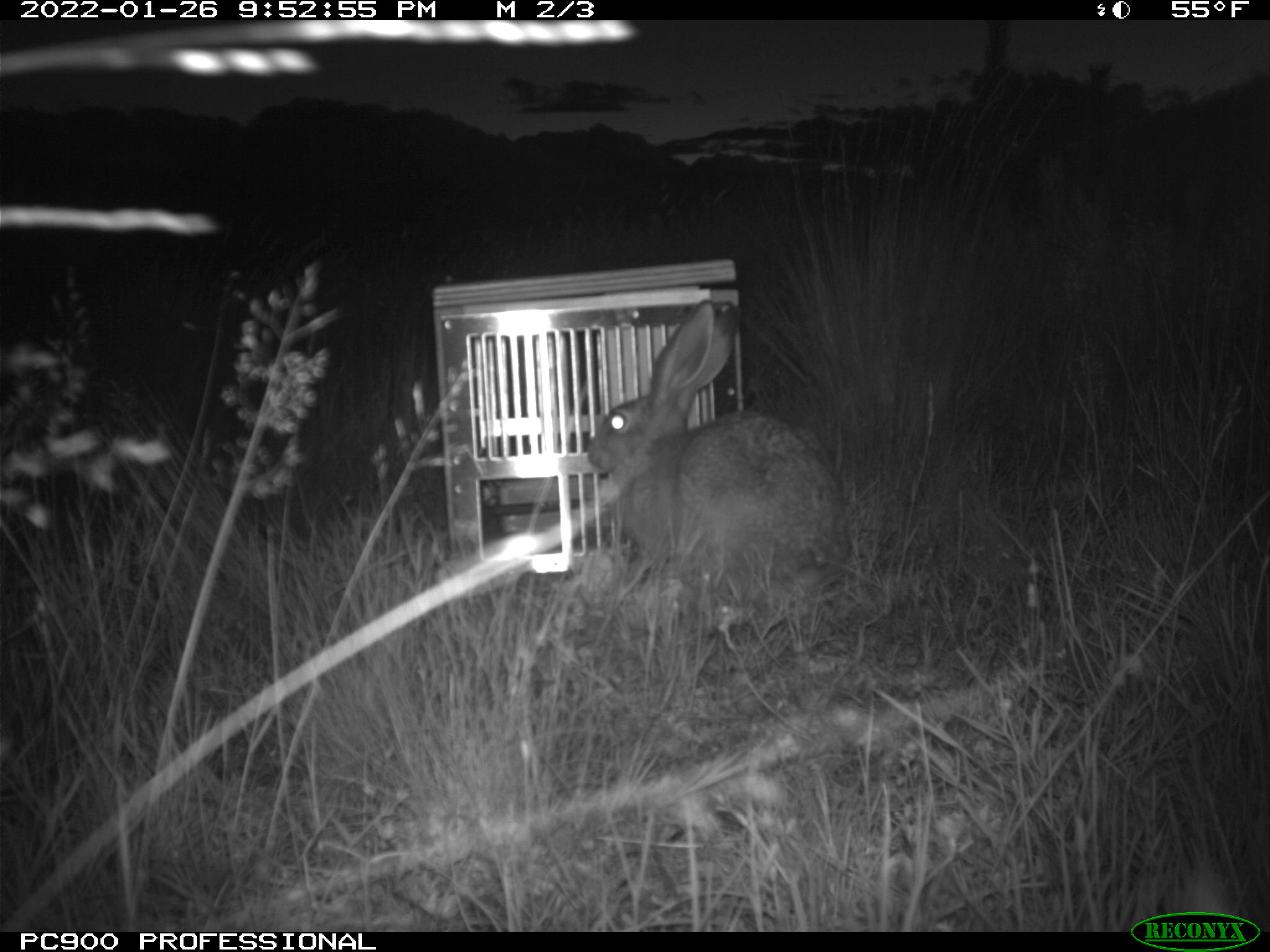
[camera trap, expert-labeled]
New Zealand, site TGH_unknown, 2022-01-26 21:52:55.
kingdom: Animalia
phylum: Chordata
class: Mammalia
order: Lagomorpha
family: Leporidae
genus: Lepus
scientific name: Lepus europaeus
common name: brown hare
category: hare